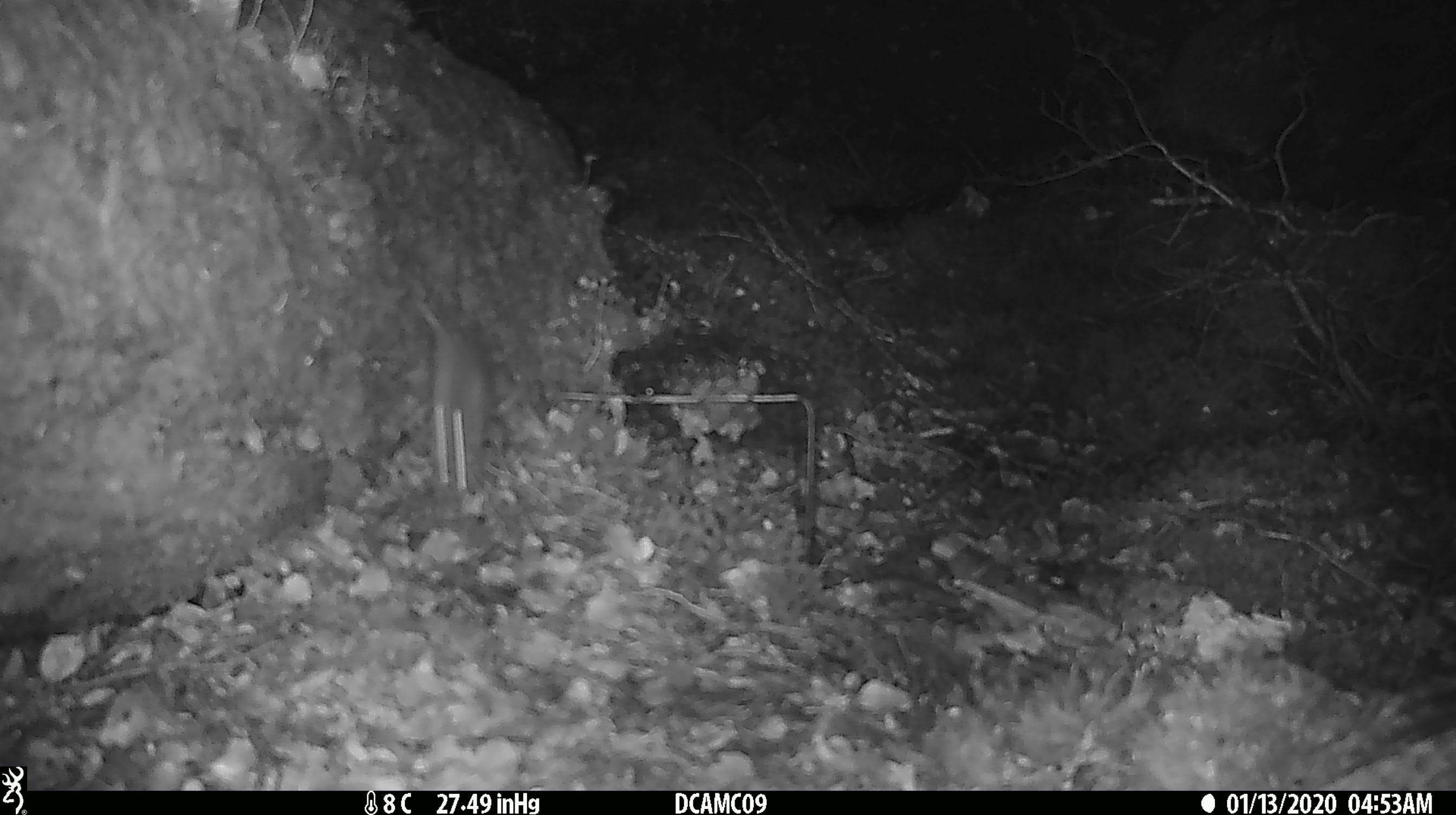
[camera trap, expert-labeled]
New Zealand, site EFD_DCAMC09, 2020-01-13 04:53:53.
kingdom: Animalia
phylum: Chordata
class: Mammalia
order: Rodentia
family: Muridae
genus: Mus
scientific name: Mus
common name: mouse